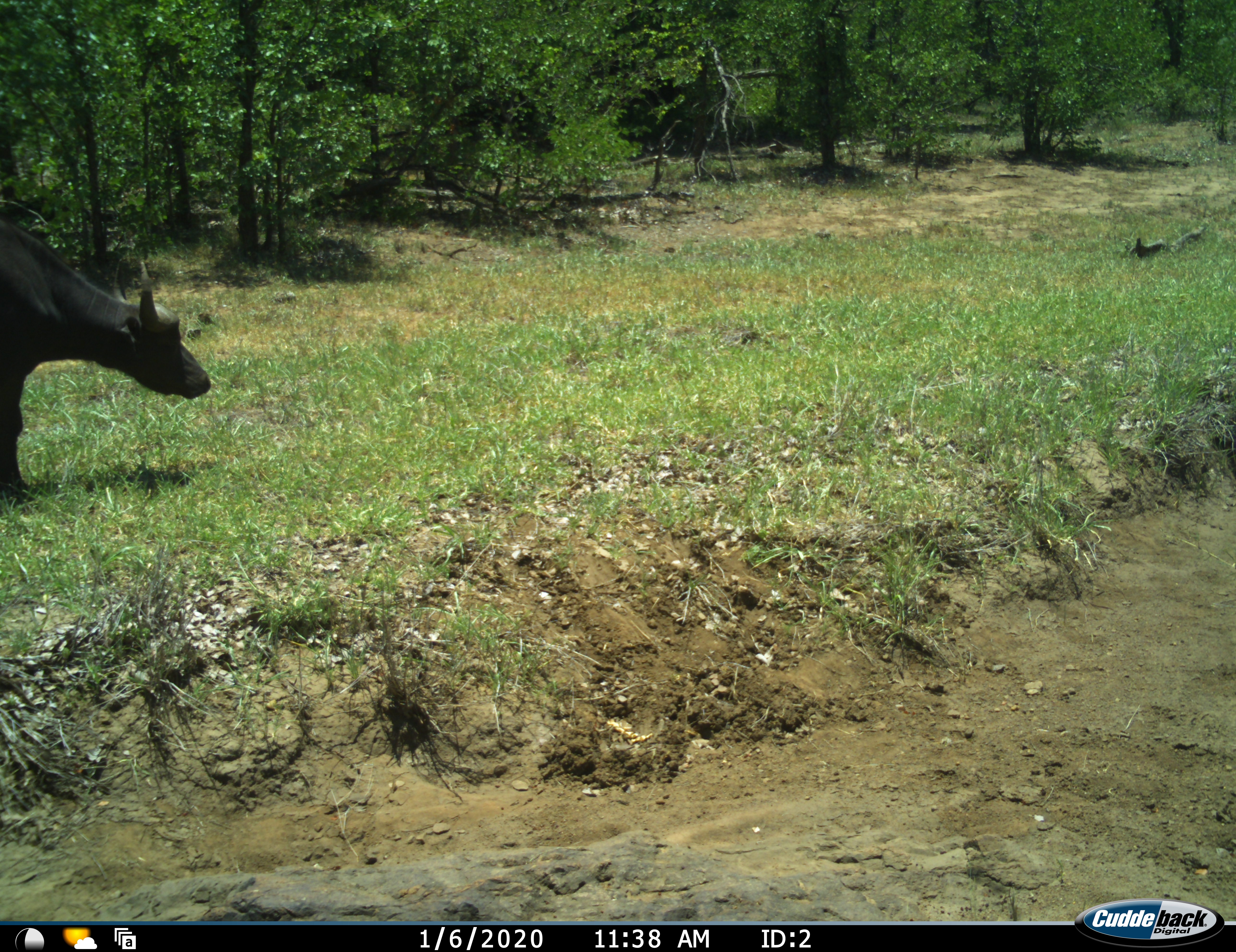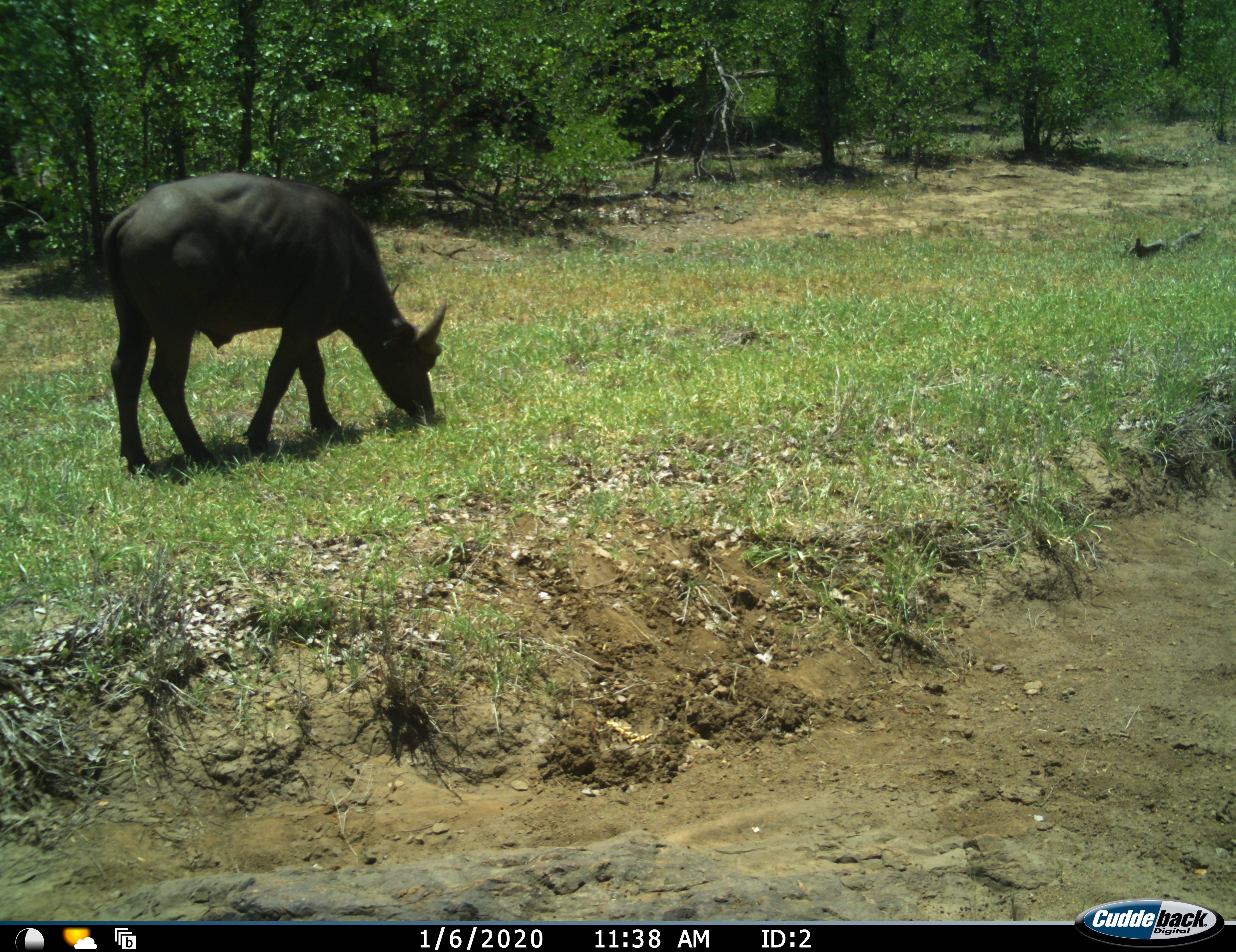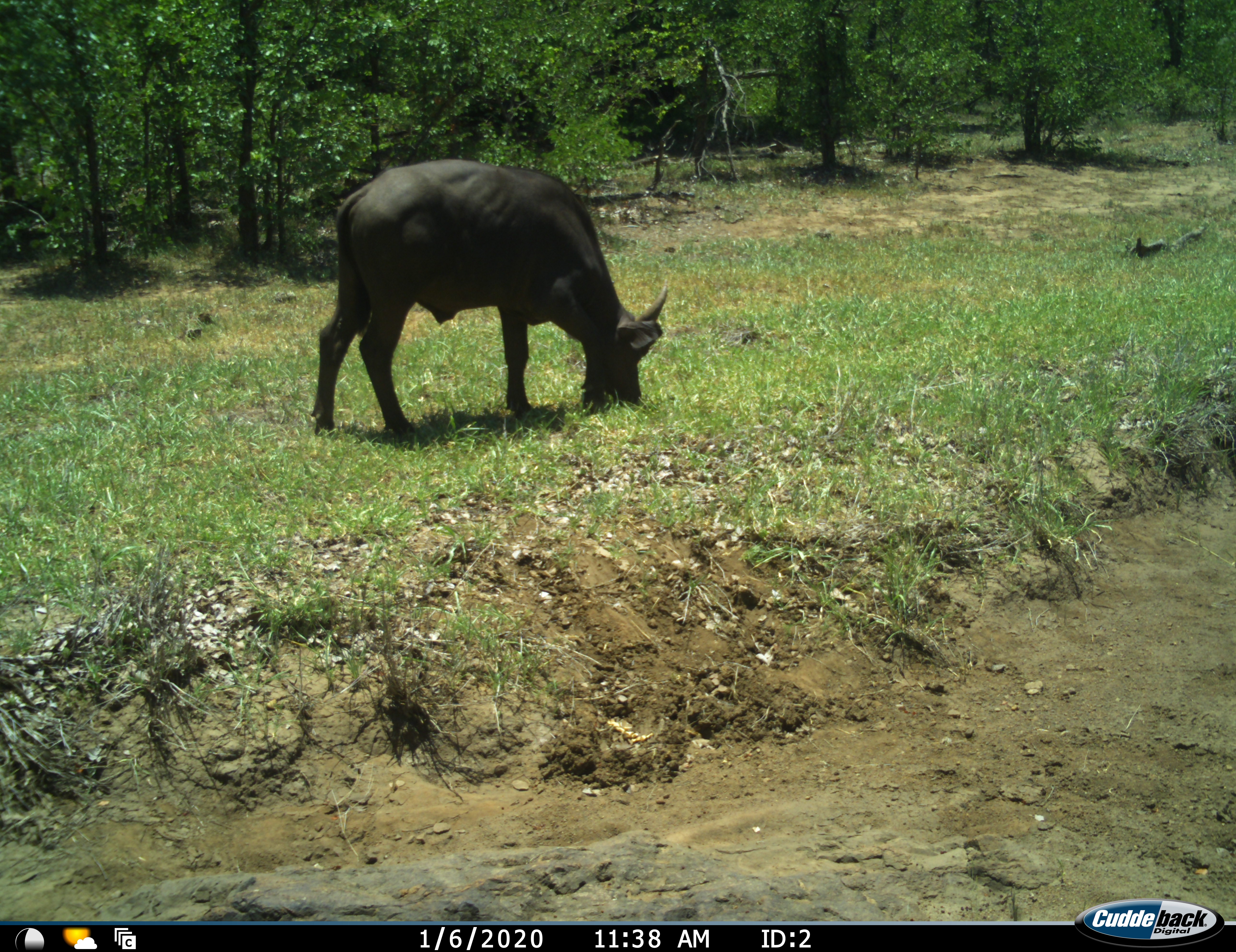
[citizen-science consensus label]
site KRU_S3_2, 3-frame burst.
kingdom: Animalia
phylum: Chordata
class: Mammalia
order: Artiodactyla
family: Bovidae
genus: Syncerus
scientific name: Syncerus caffer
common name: african buffalo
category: buffalo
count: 1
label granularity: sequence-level